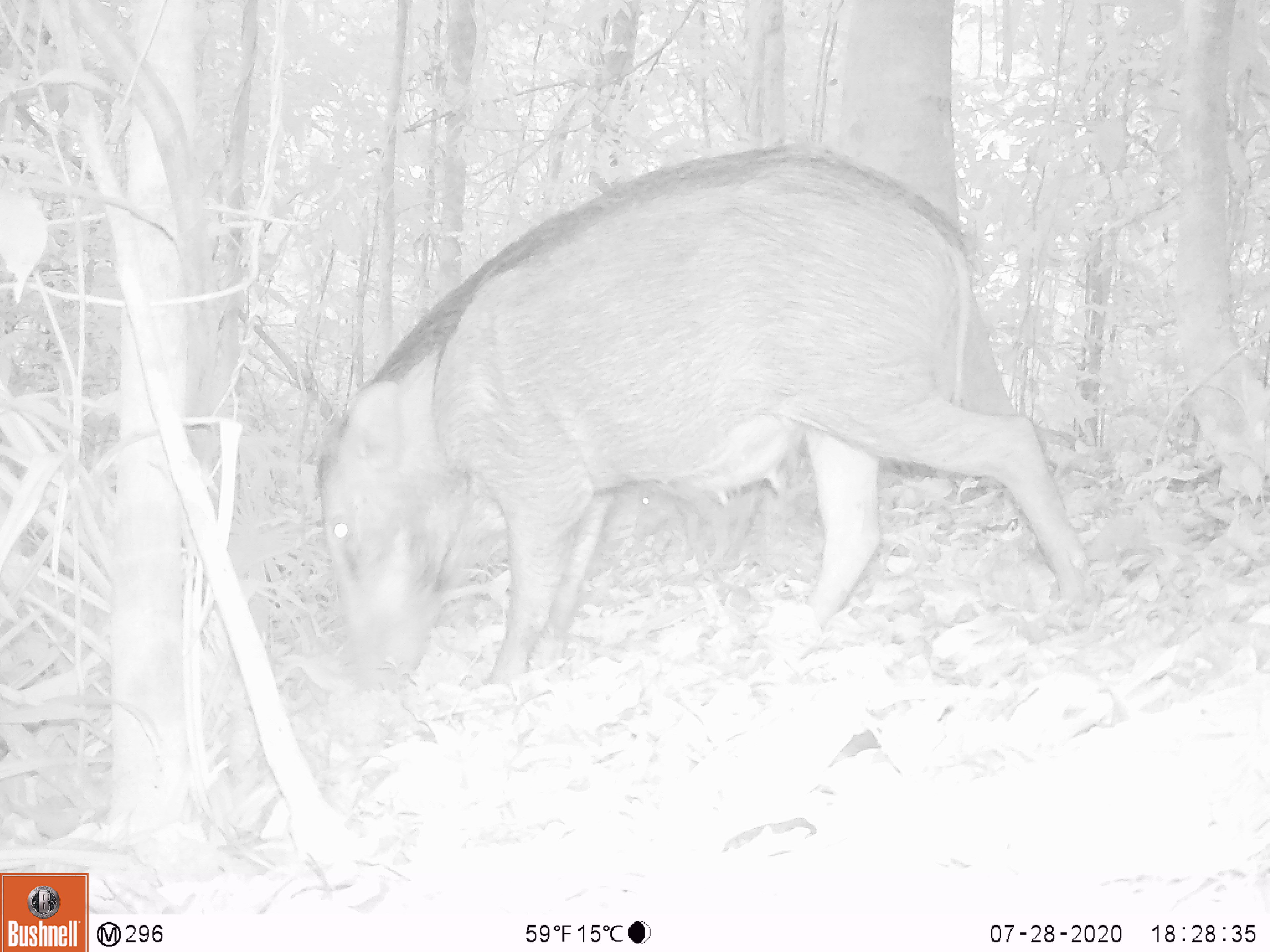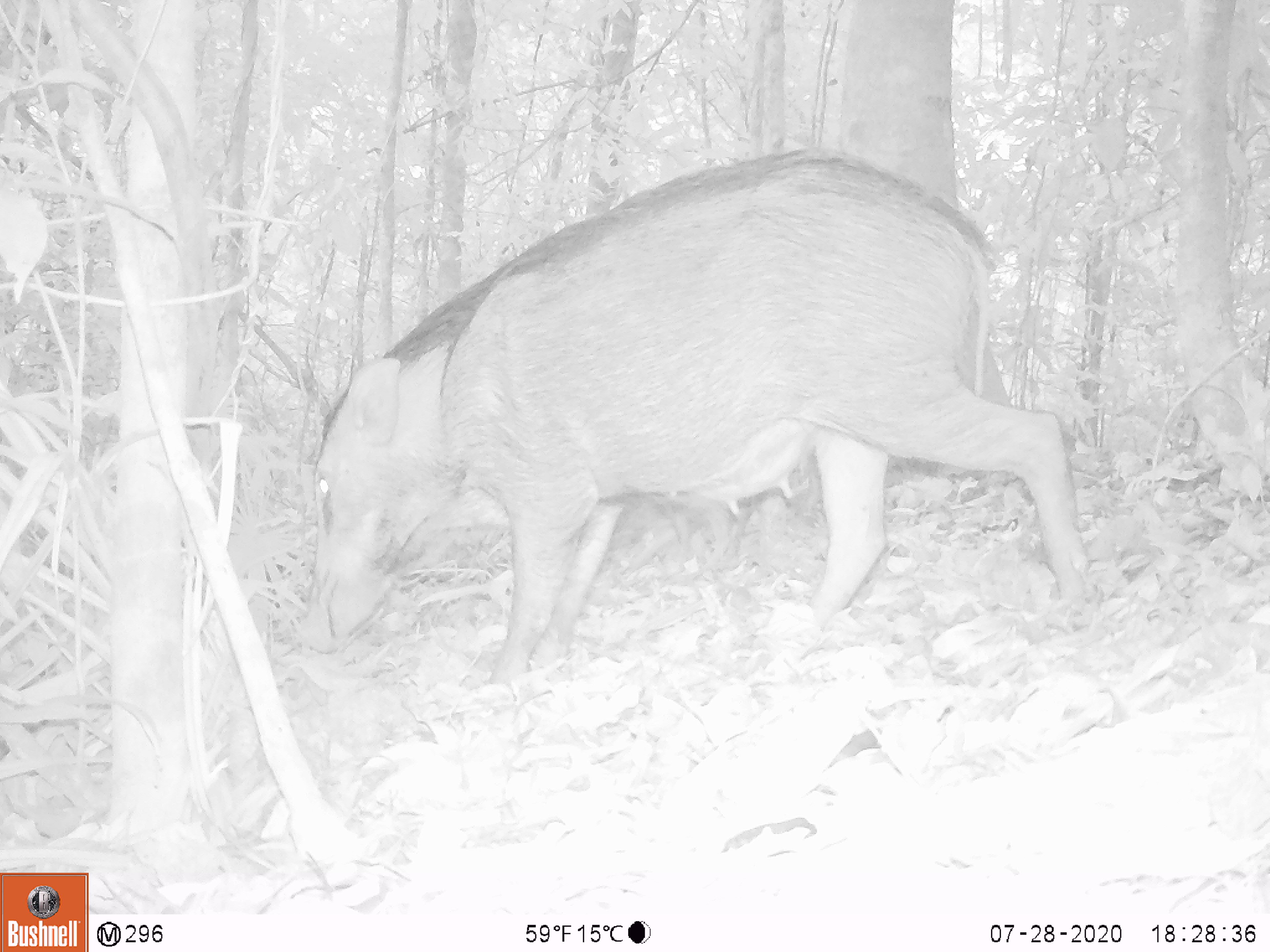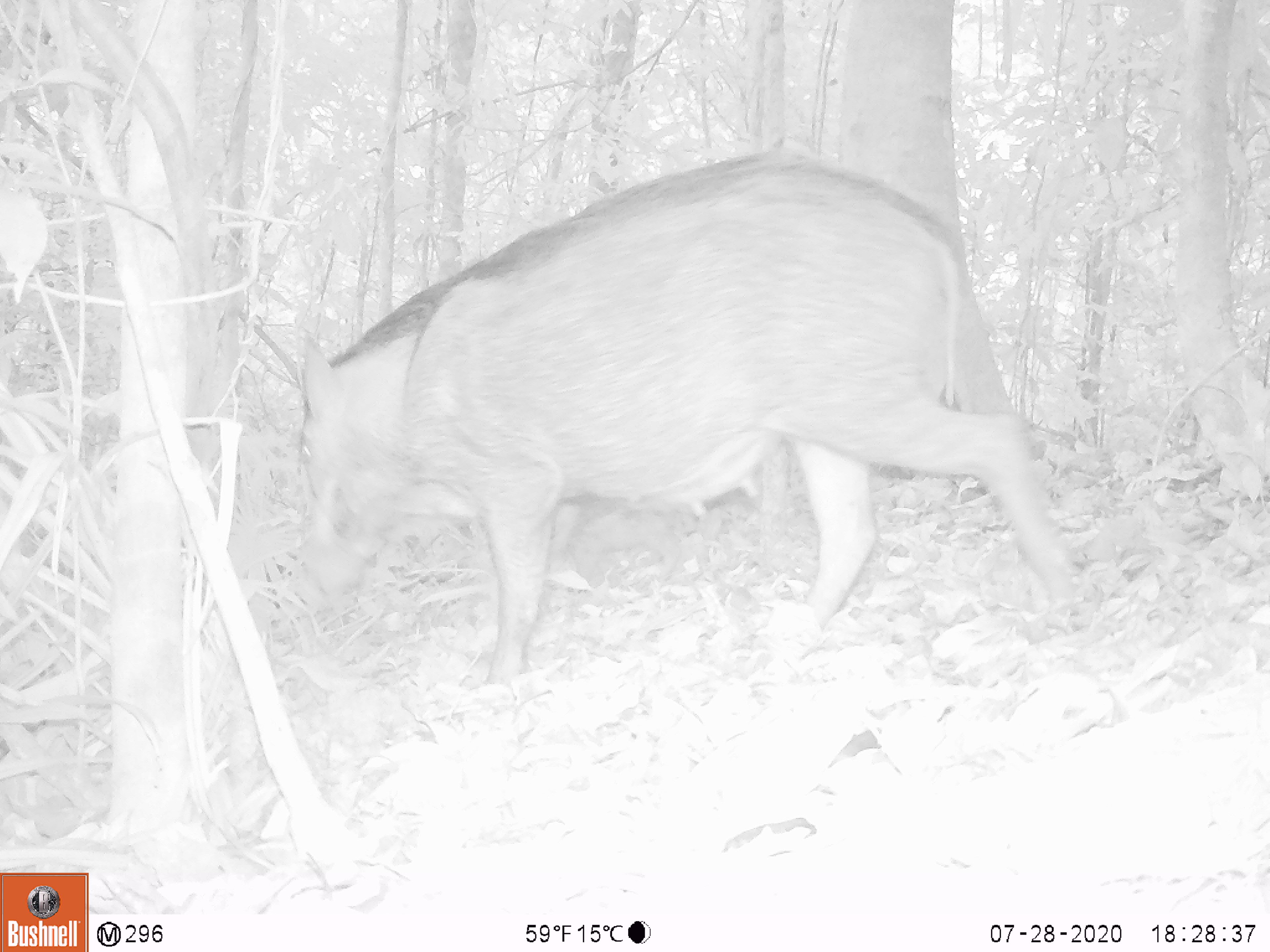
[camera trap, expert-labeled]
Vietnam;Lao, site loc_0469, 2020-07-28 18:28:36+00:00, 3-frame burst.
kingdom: Animalia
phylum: Chordata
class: Mammalia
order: Artiodactyla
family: Suidae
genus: Sus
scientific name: Sus scrofa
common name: eurasian wild pig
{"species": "eurasian wild pig (Sus scrofa)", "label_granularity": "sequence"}